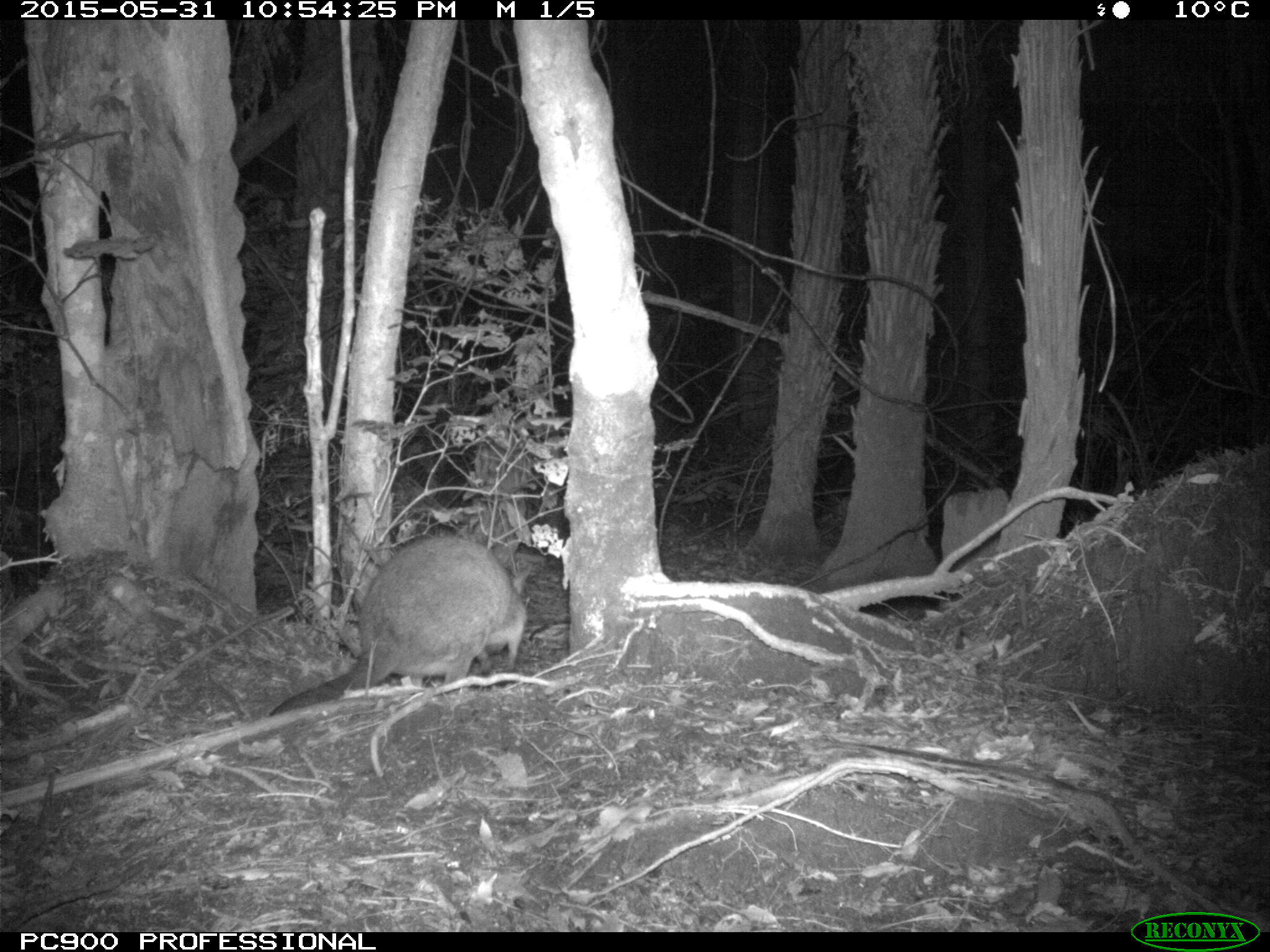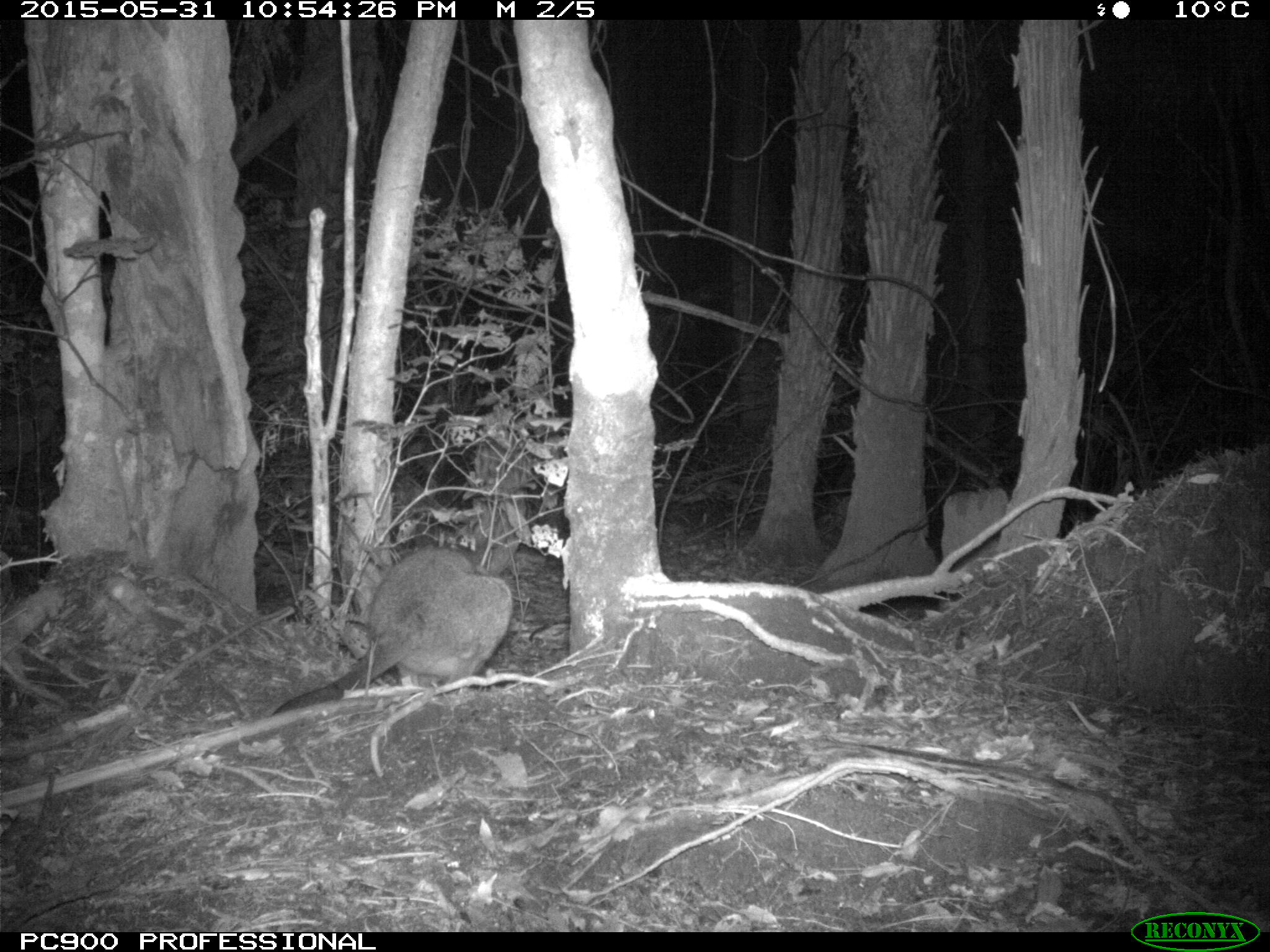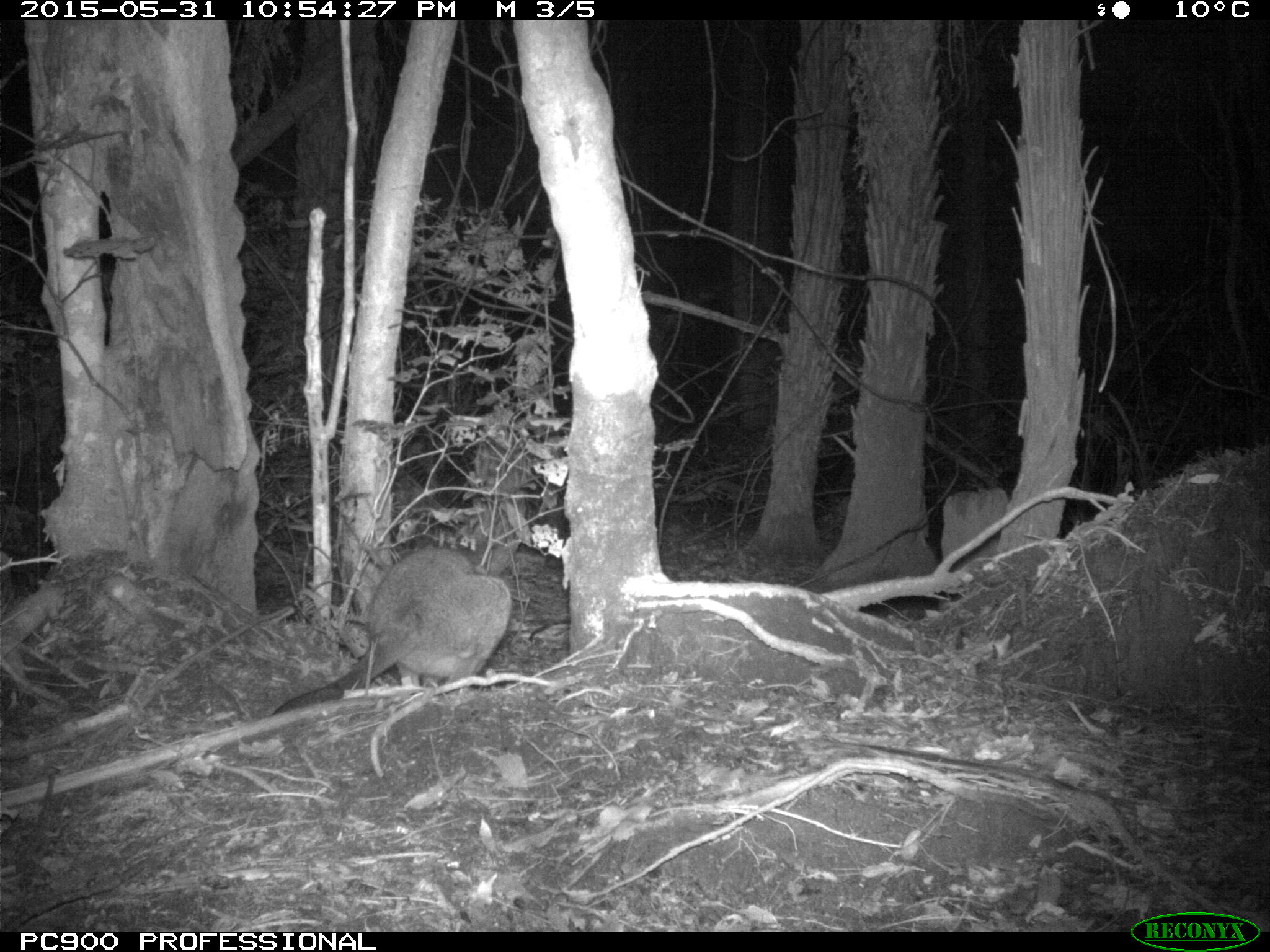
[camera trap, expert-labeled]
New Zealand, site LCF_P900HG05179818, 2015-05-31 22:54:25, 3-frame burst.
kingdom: Animalia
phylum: Chordata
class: Mammalia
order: Diprotodontia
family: Macropodidae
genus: Notamacropus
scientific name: Notamacropus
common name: wallaby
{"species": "wallaby (Notamacropus)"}